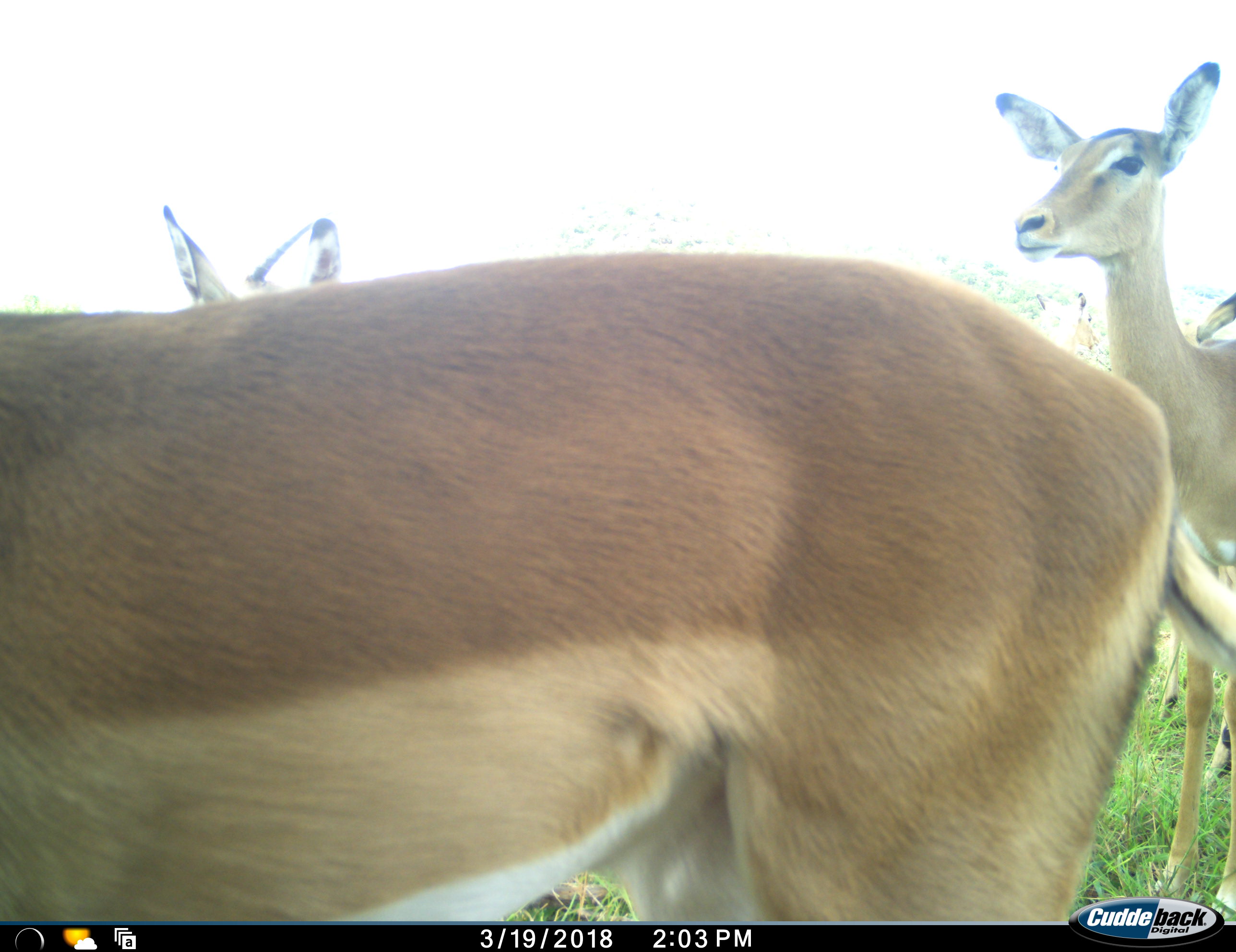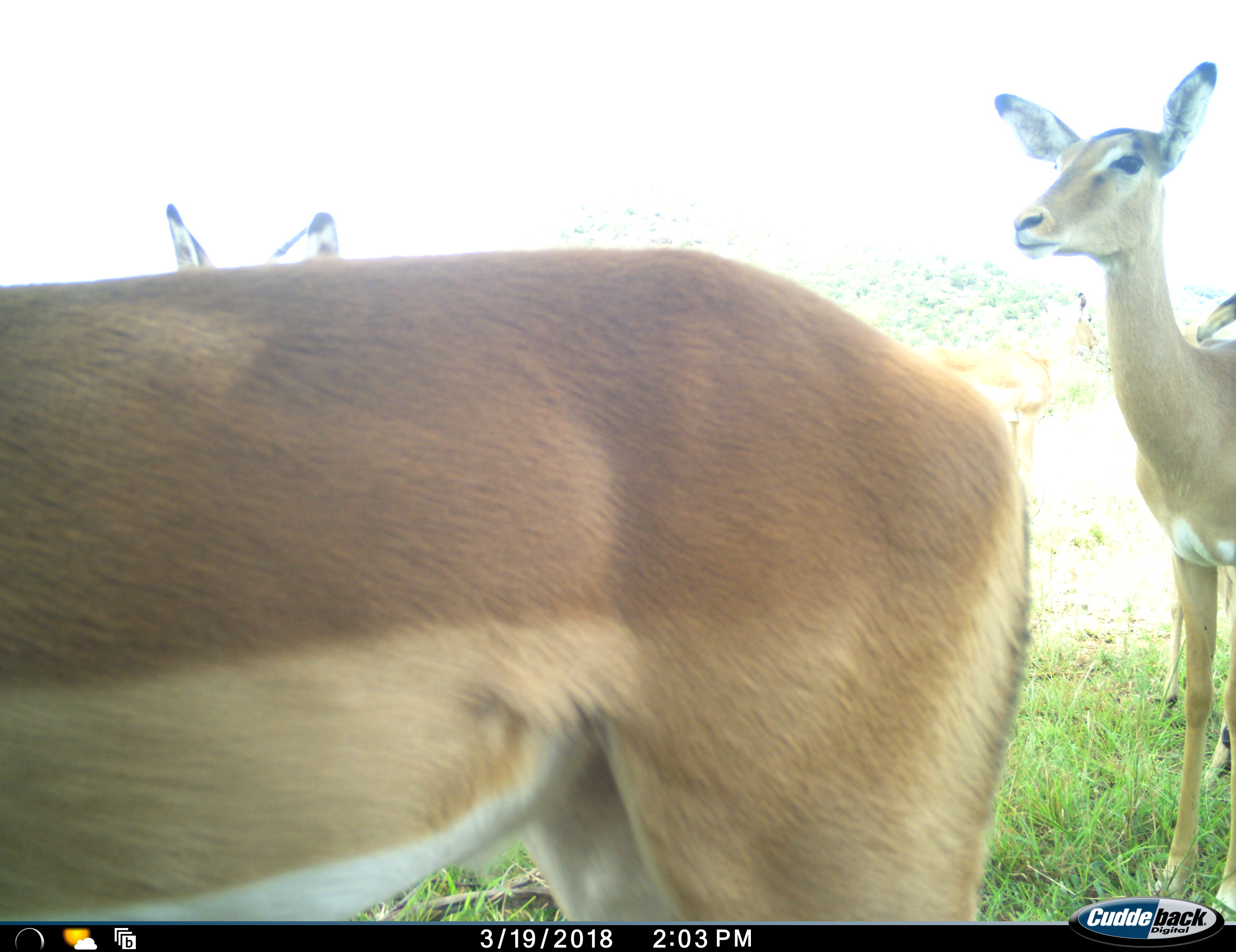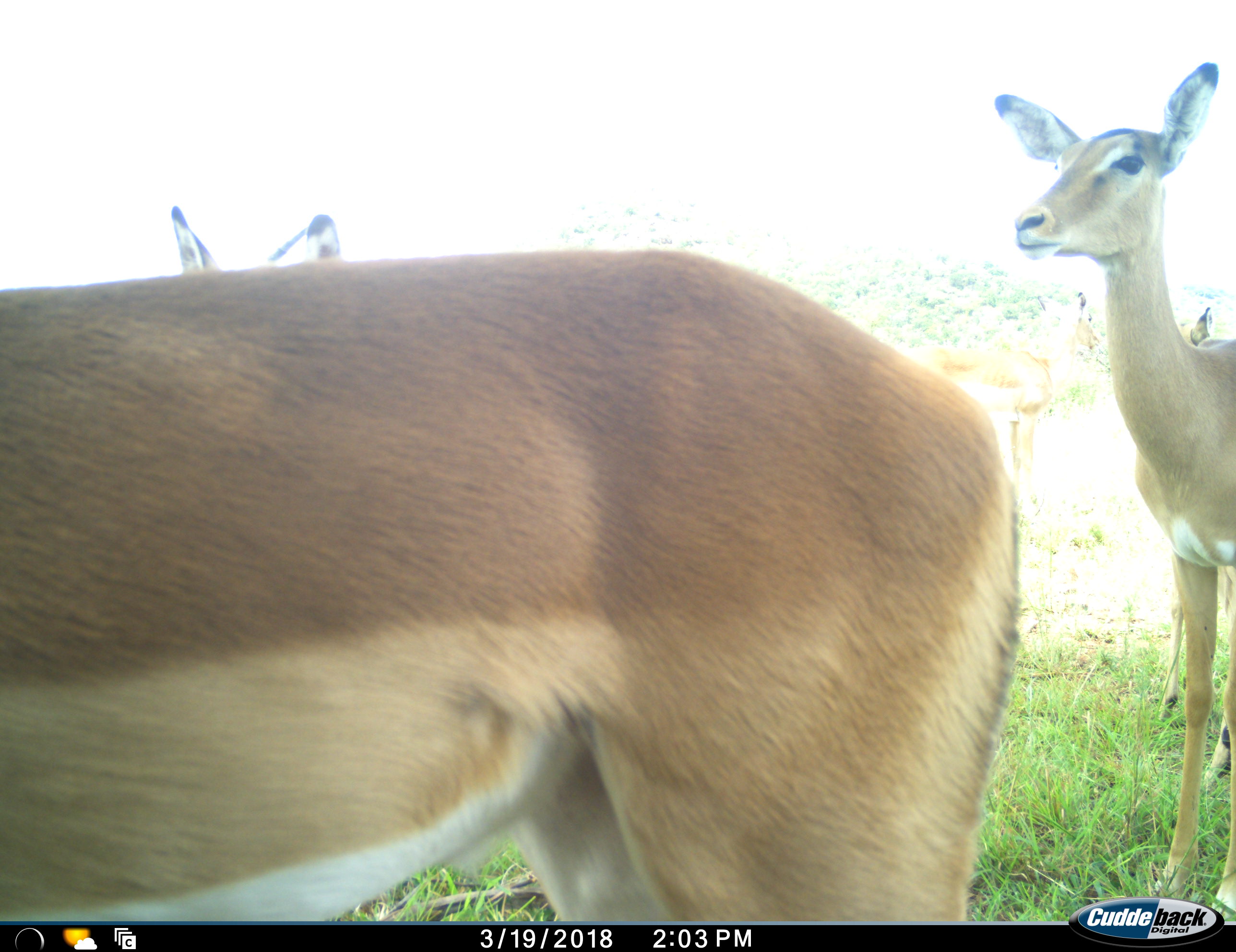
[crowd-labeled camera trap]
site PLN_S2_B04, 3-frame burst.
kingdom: Animalia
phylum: Chordata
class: Mammalia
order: Artiodactyla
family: Bovidae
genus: Aepyceros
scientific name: Aepyceros melampus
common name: impala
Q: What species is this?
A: Impala (Aepyceros melampus).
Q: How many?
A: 5.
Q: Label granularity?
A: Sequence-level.